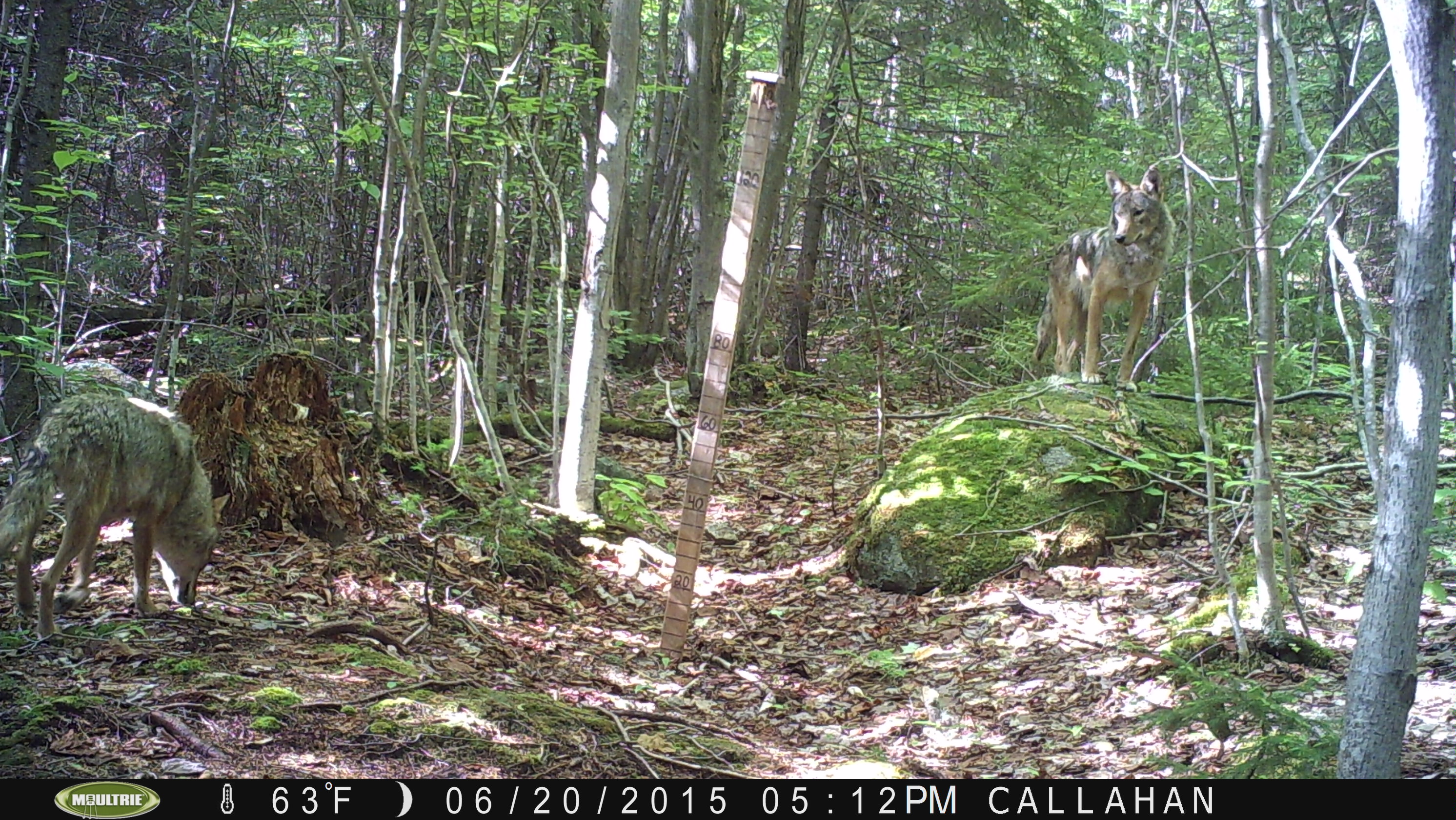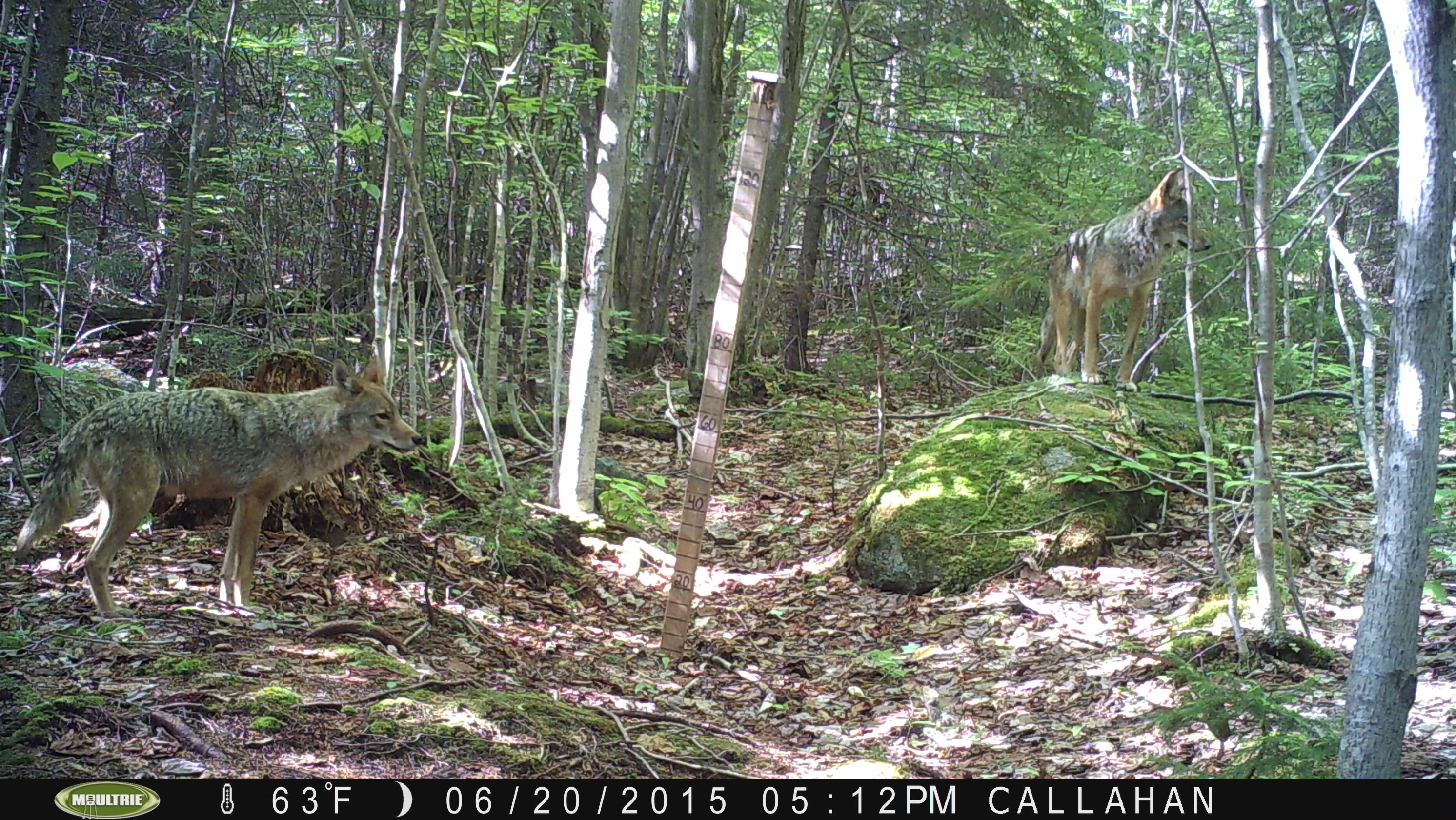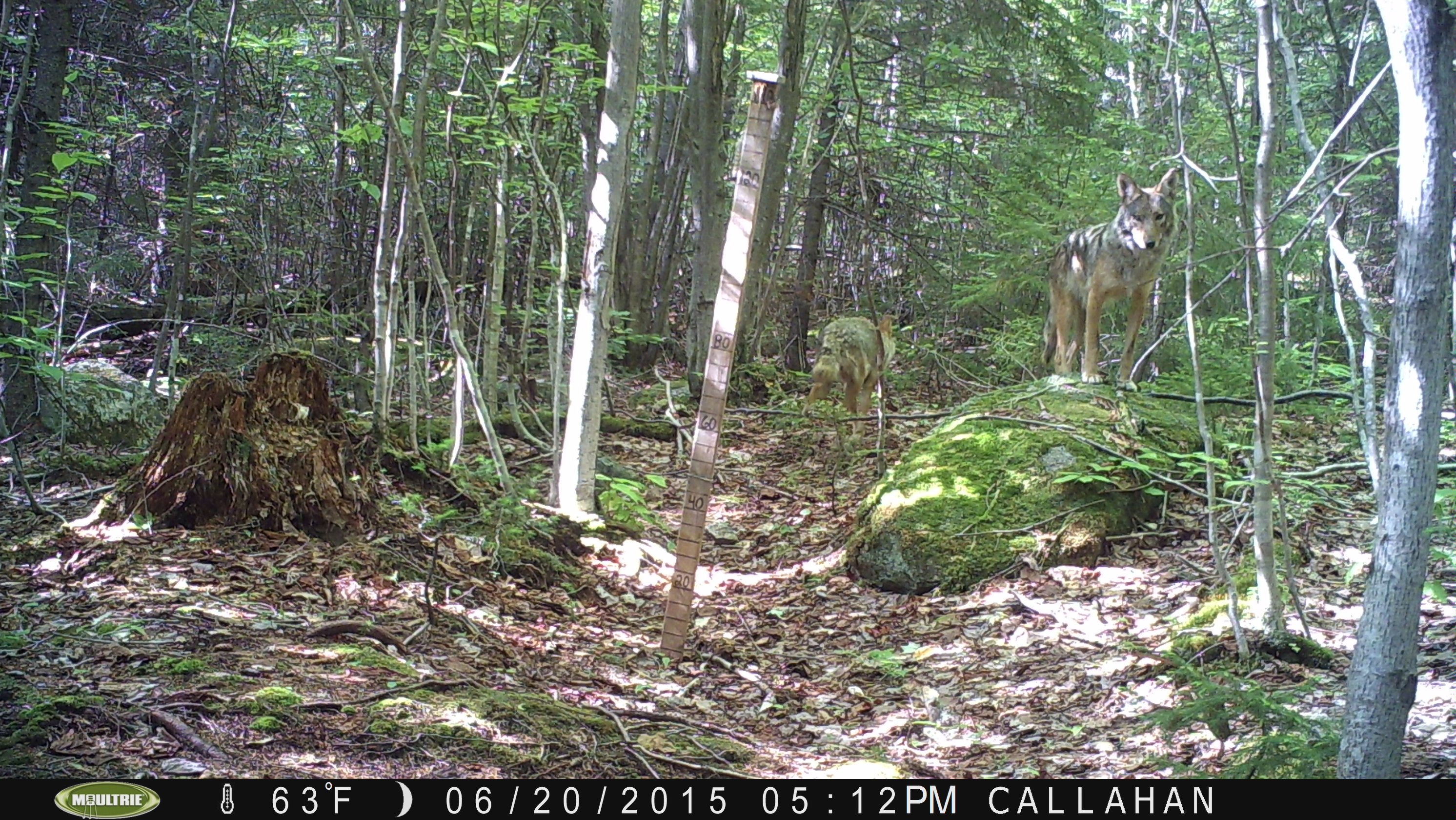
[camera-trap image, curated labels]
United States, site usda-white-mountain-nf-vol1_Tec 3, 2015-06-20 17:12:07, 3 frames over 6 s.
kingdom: Animalia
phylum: Chordata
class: Mammalia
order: Carnivora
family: Canidae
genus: Canis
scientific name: Canis latrans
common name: coyote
Coyote (Canis latrans).